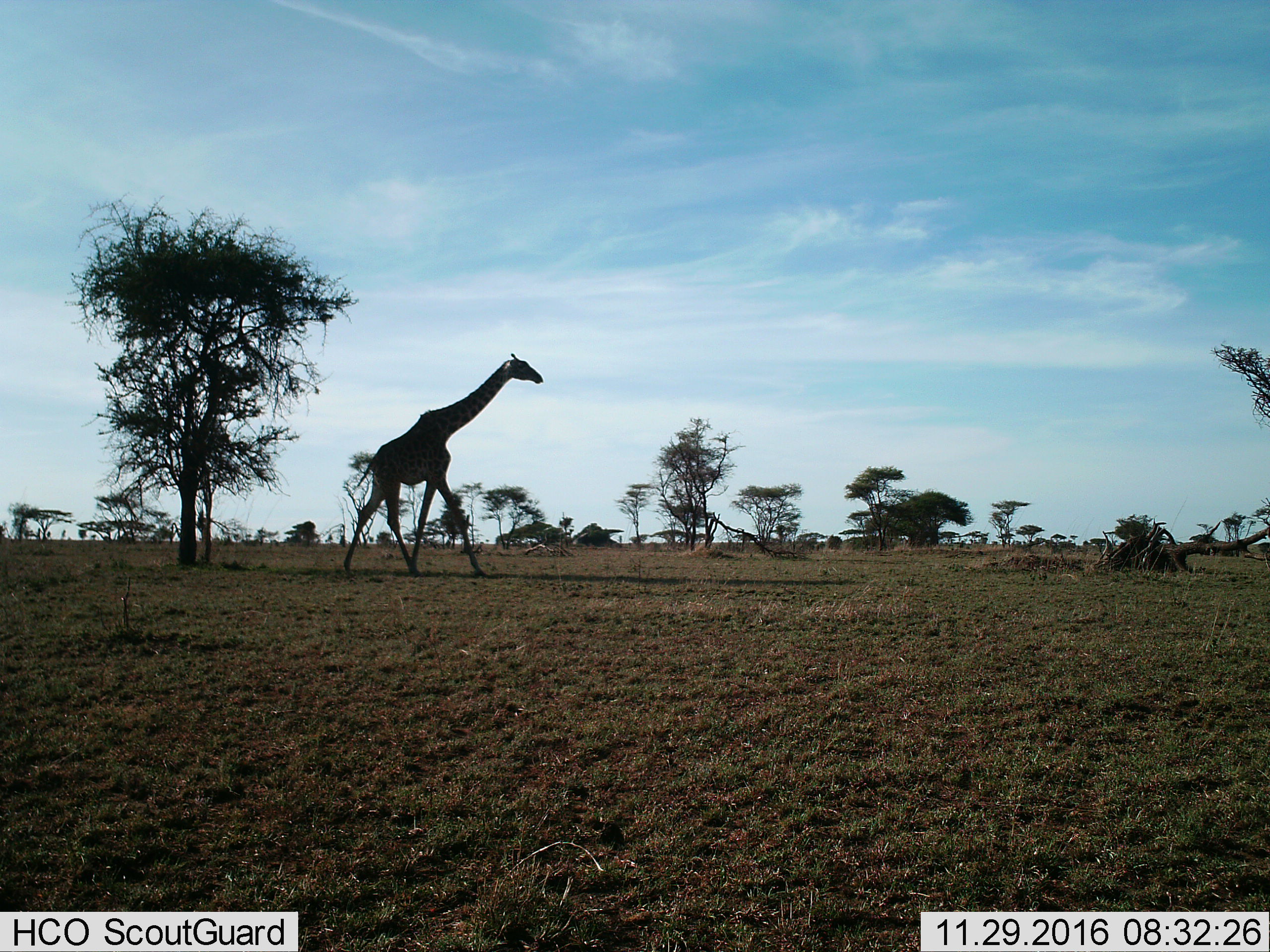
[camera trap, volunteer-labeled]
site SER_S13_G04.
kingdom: Animalia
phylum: Chordata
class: Mammalia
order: Artiodactyla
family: Giraffidae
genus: Giraffa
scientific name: Giraffa camelopardalis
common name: giraffe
Giraffe (Giraffa camelopardalis), count 1. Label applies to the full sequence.